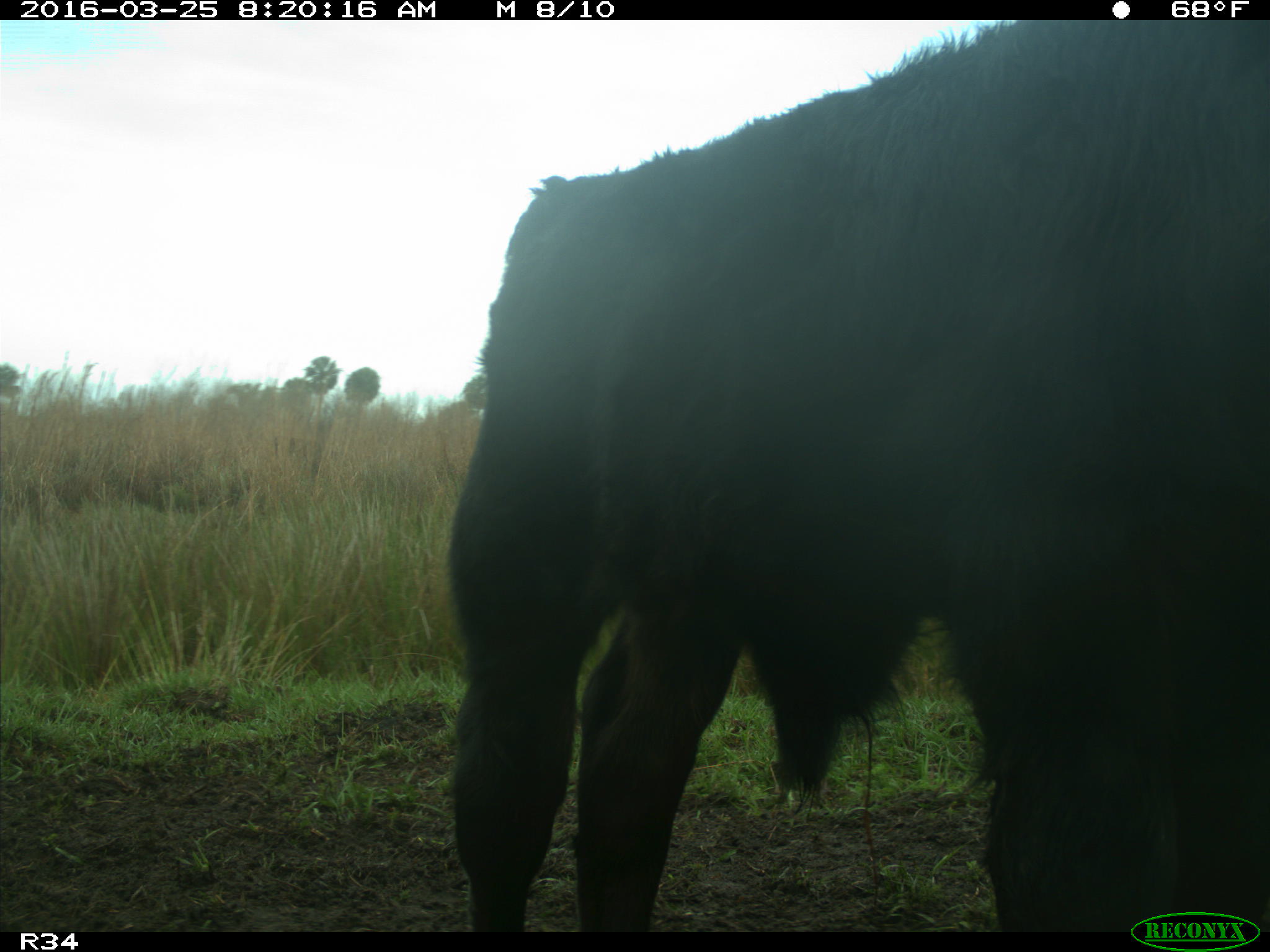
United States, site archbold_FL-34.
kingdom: Animalia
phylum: Chordata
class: Mammalia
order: Artiodactyla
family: Bovidae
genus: Bos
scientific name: Bos taurus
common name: domestic cow